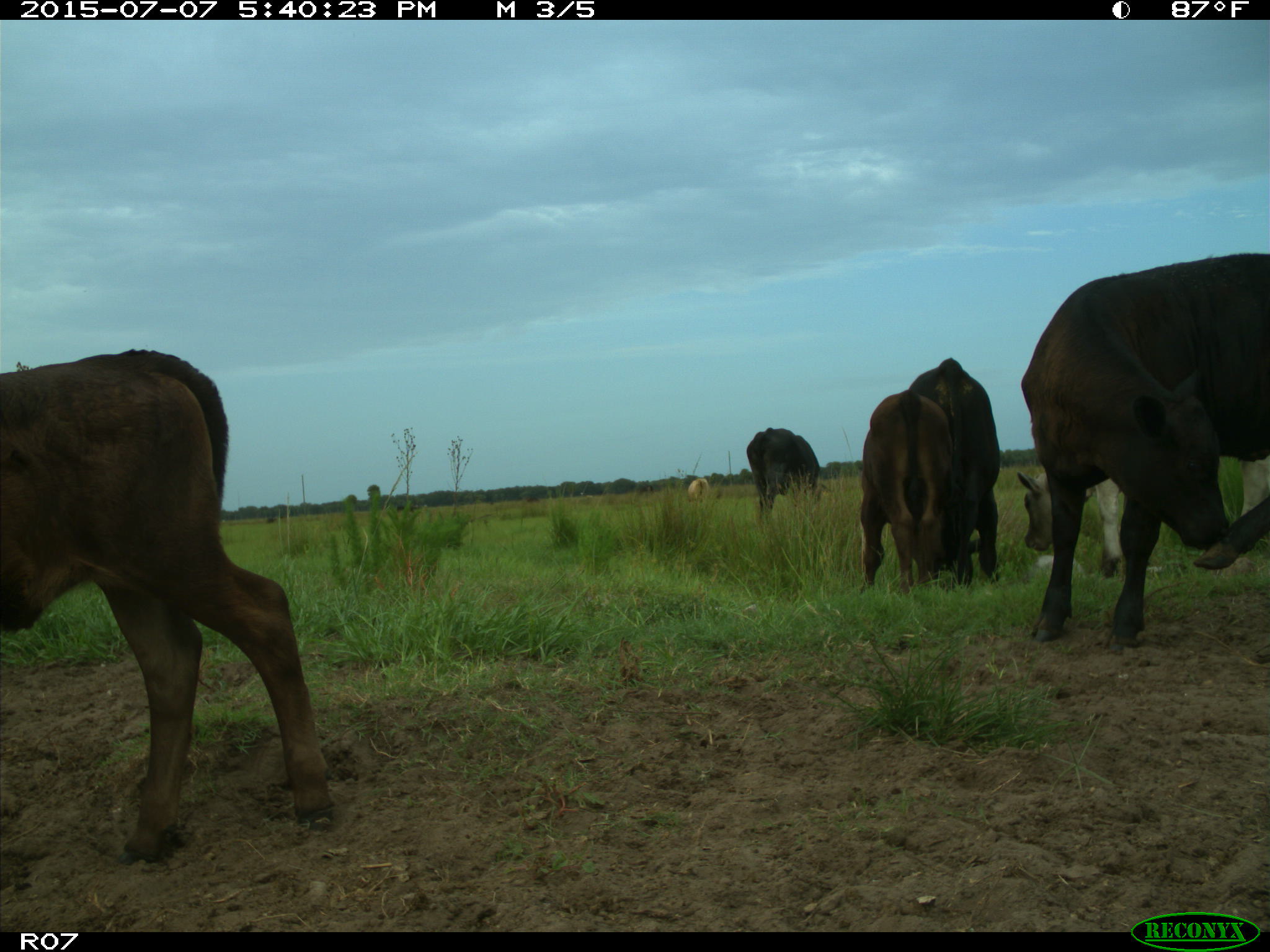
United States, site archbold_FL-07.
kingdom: Animalia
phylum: Chordata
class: Mammalia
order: Artiodactyla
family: Bovidae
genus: Bos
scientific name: Bos taurus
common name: domestic cow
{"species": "Bos taurus (domestic cow)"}